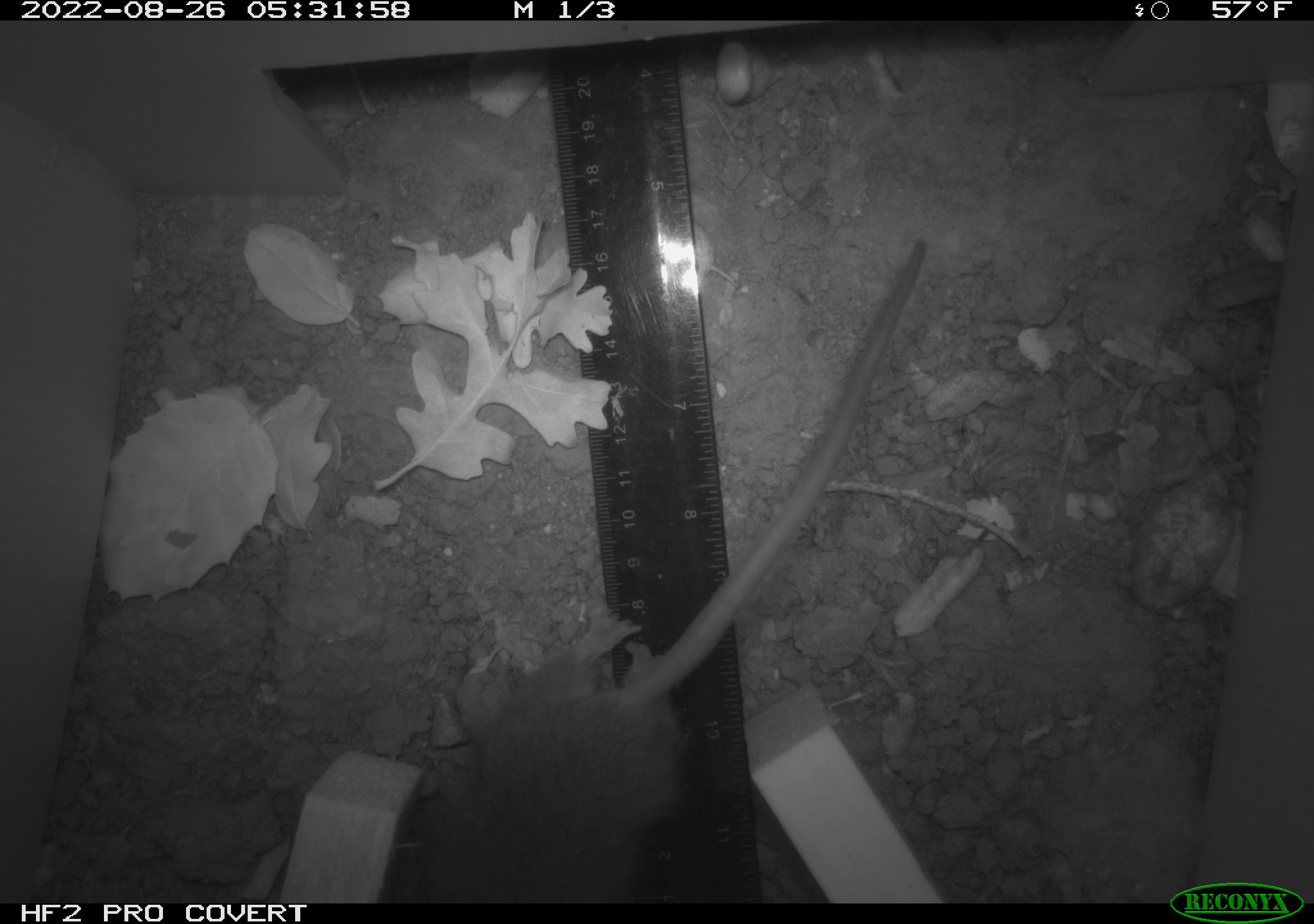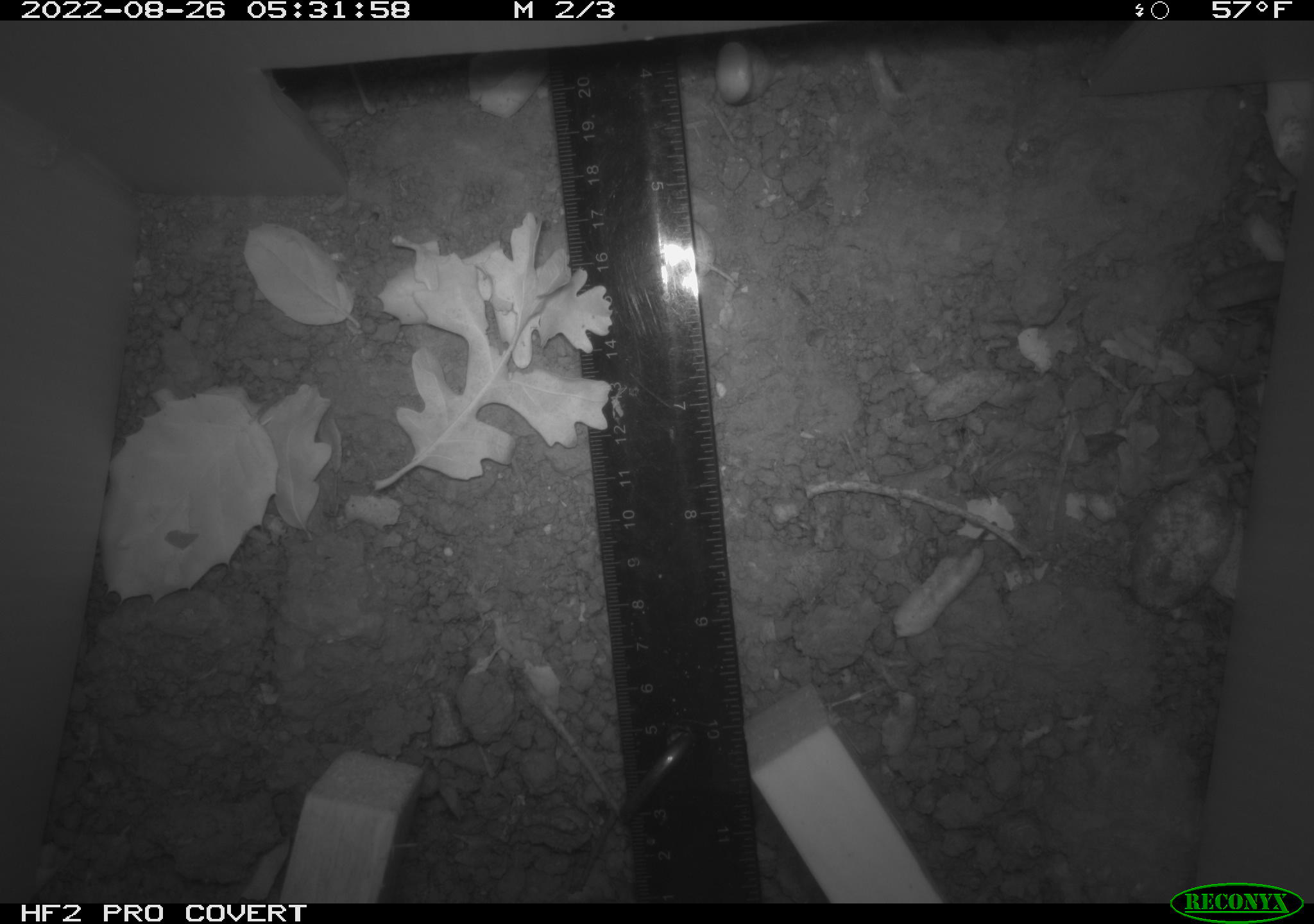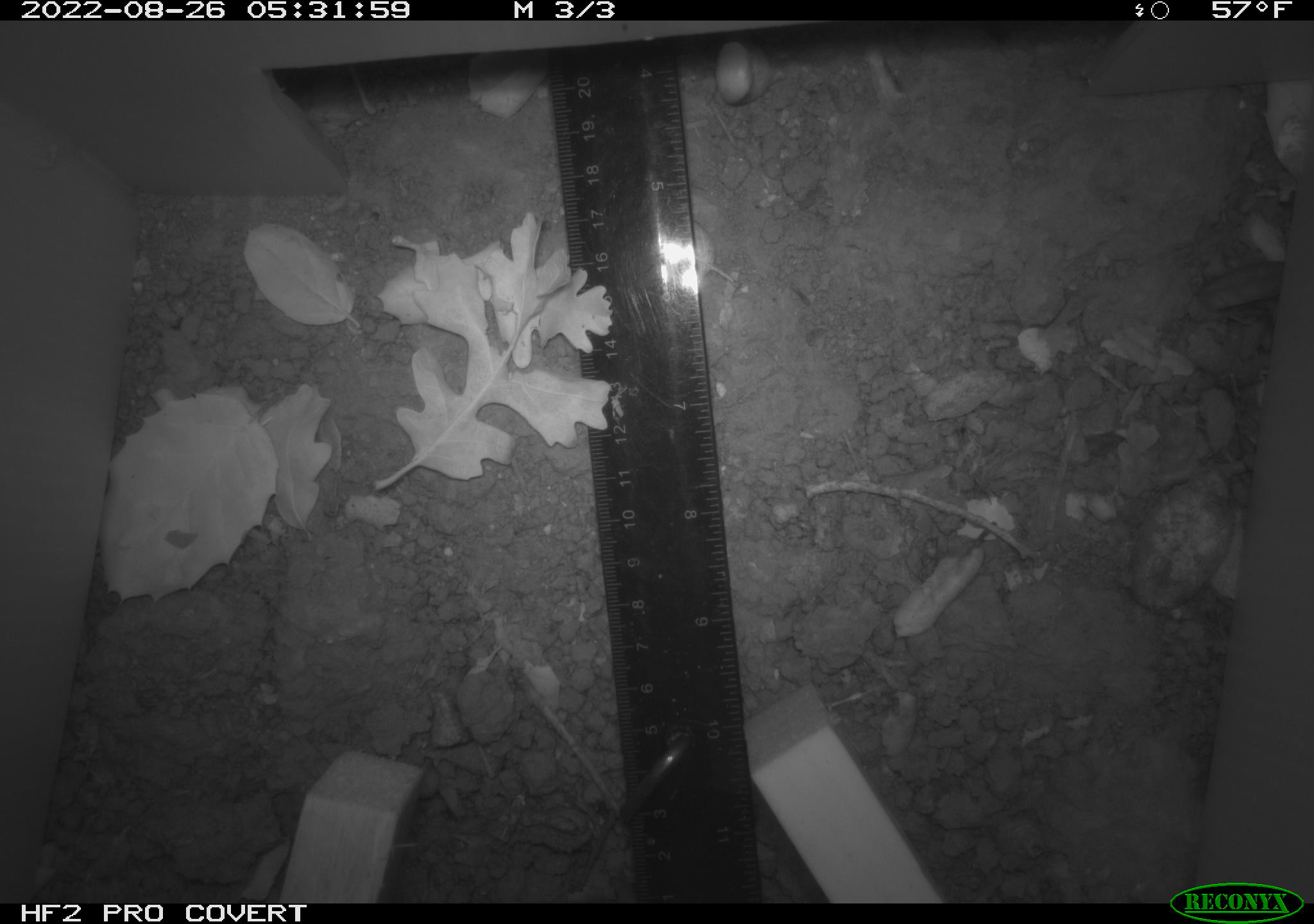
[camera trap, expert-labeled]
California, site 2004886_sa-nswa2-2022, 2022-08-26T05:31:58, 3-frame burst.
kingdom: Animalia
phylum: Chordata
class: Mammalia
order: Rodentia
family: Muridae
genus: Rattus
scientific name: Rattus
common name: rat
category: rattus species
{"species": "rattus species (rat) (Rattus)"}